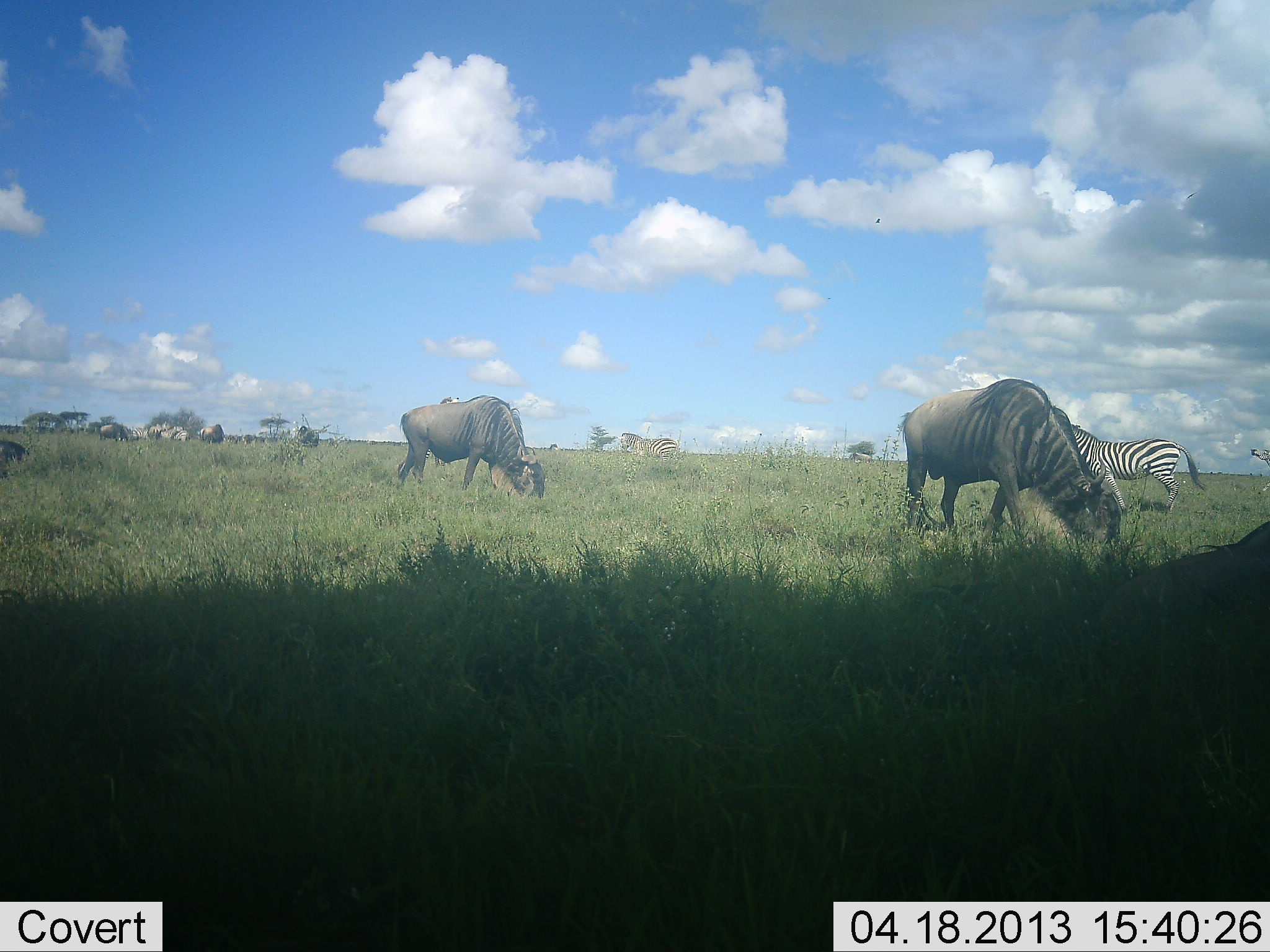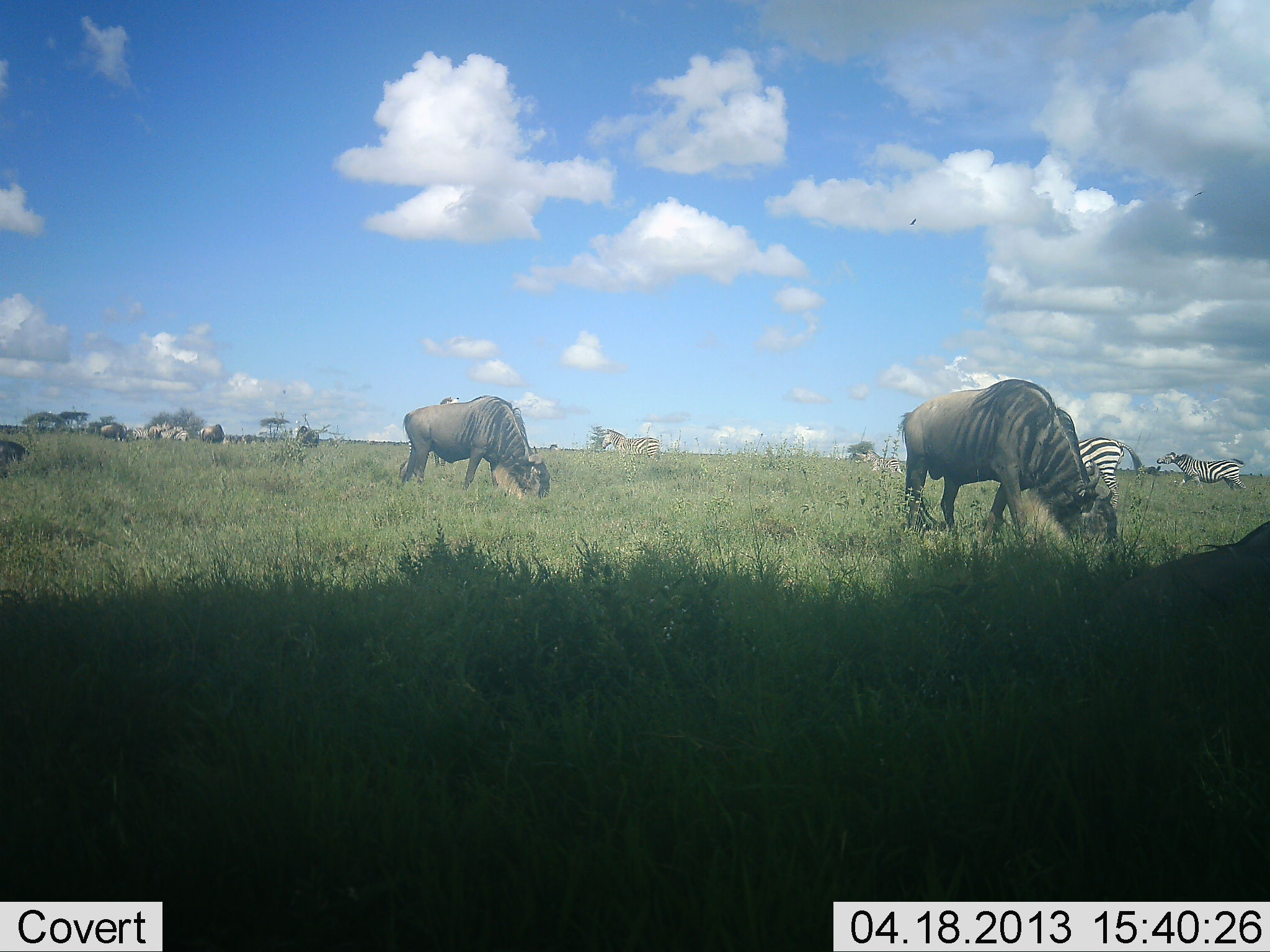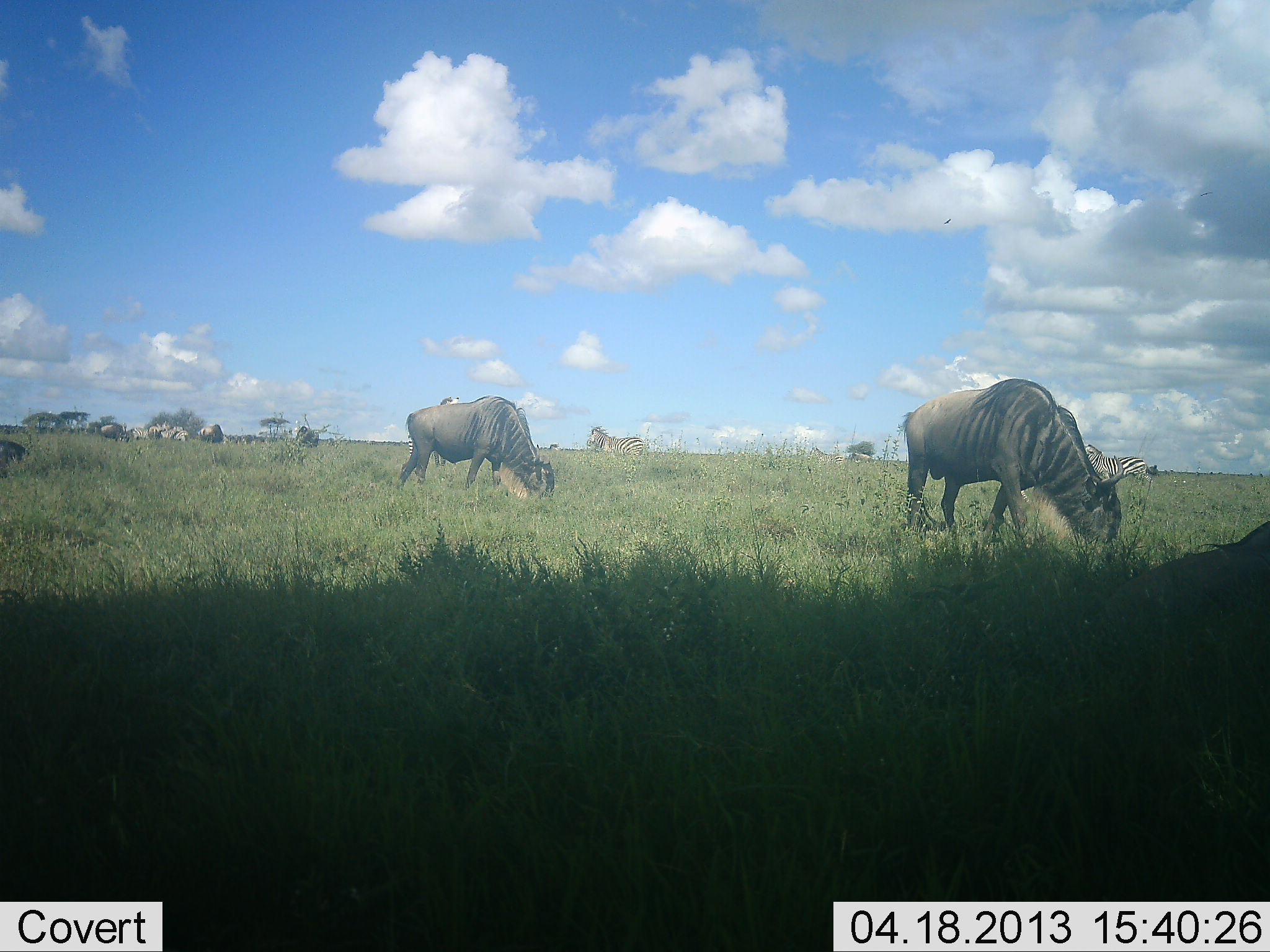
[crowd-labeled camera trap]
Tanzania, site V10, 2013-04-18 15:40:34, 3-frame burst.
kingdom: Animalia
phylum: Chordata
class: Mammalia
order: Artiodactyla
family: Bovidae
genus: Connochaetes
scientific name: Connochaetes taurinus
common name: blue wildebeest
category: wildebeest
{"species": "wildebeest (blue wildebeest) (Connochaetes taurinus)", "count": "3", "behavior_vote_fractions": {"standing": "45%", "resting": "9%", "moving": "5%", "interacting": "0%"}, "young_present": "0%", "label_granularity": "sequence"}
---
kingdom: Animalia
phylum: Chordata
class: Mammalia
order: Perissodactyla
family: Equidae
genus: Equus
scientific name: Equus quagga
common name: plains zebra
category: zebra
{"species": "zebra (plains zebra) (Equus quagga)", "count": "4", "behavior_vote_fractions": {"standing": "24%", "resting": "5%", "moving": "90%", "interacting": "0%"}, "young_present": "5%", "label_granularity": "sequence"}